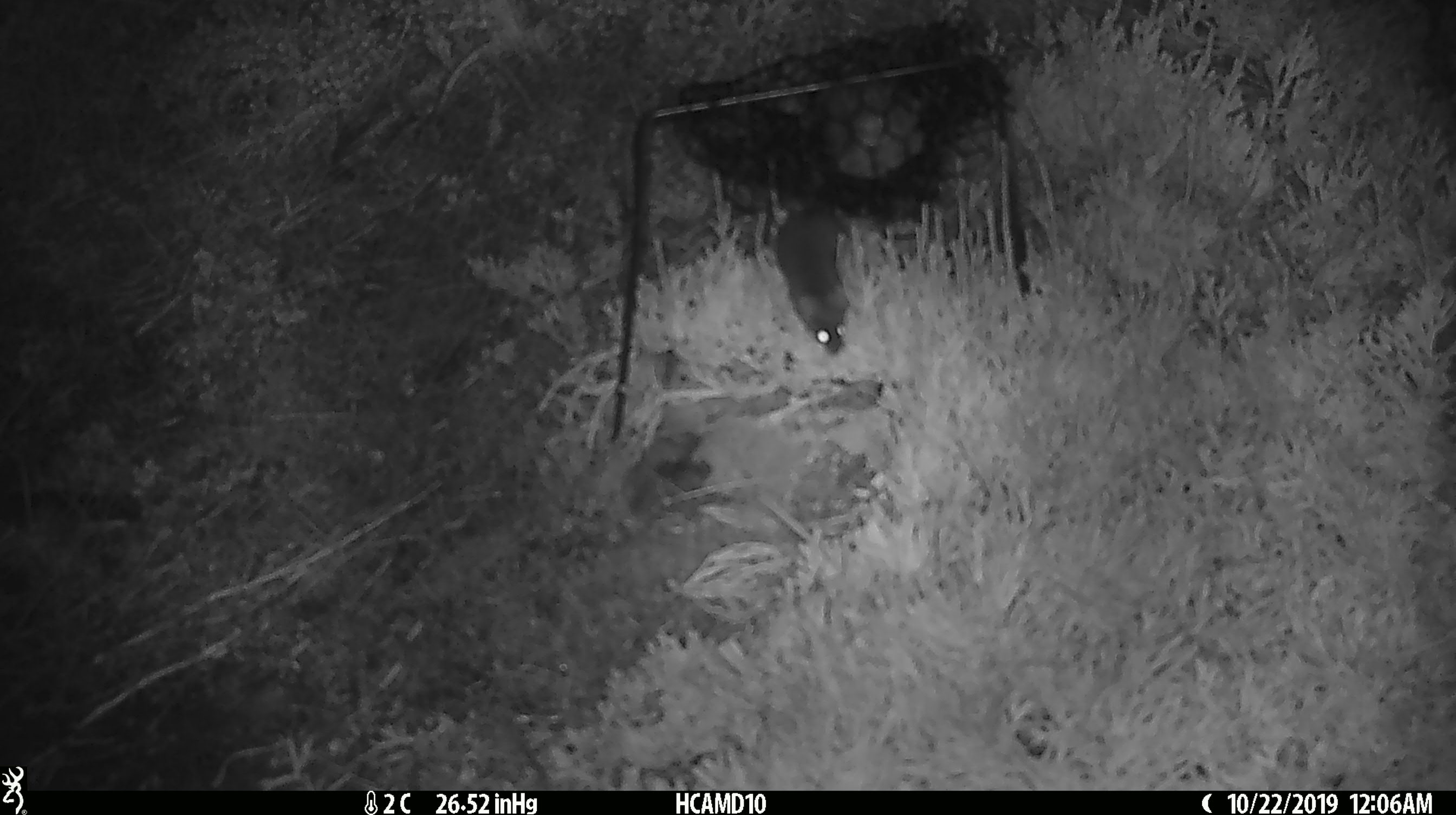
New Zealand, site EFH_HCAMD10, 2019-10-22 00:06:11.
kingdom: Animalia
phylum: Chordata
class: Mammalia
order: Rodentia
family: Muridae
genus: Mus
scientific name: Mus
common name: mouse